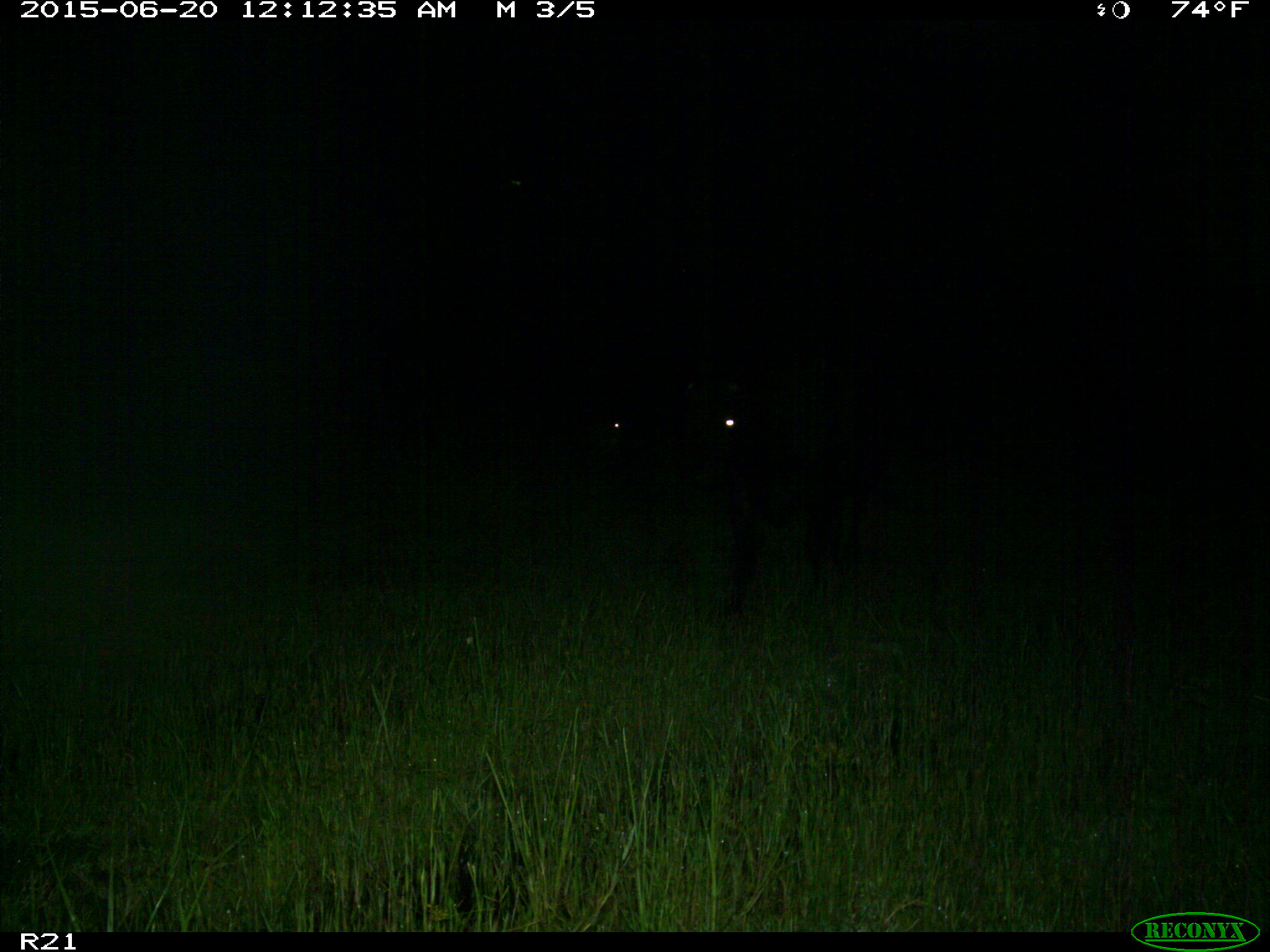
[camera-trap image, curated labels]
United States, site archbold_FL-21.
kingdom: Animalia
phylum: Chordata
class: Mammalia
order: Artiodactyla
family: Bovidae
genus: Bos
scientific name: Bos taurus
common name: domestic cow